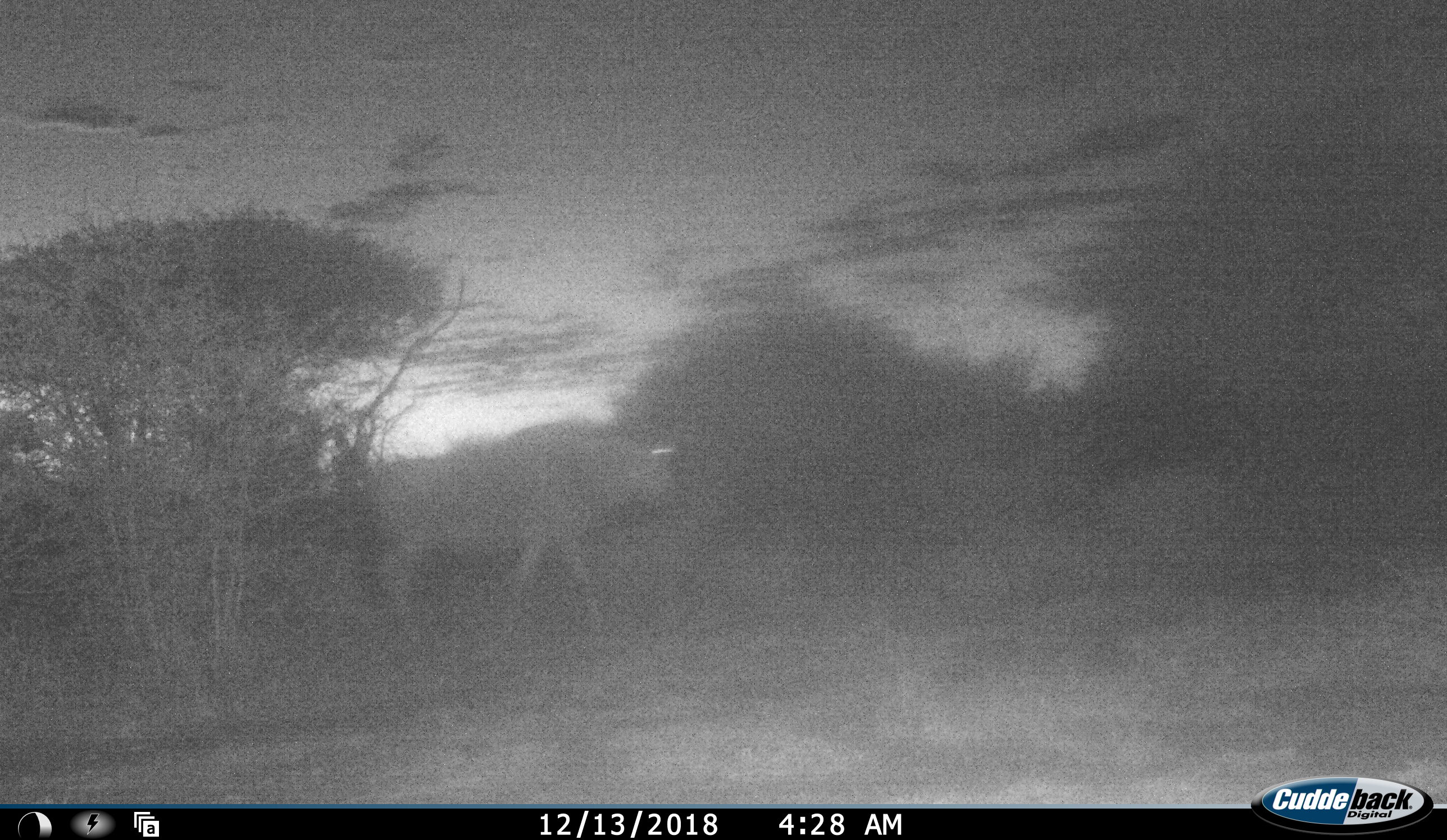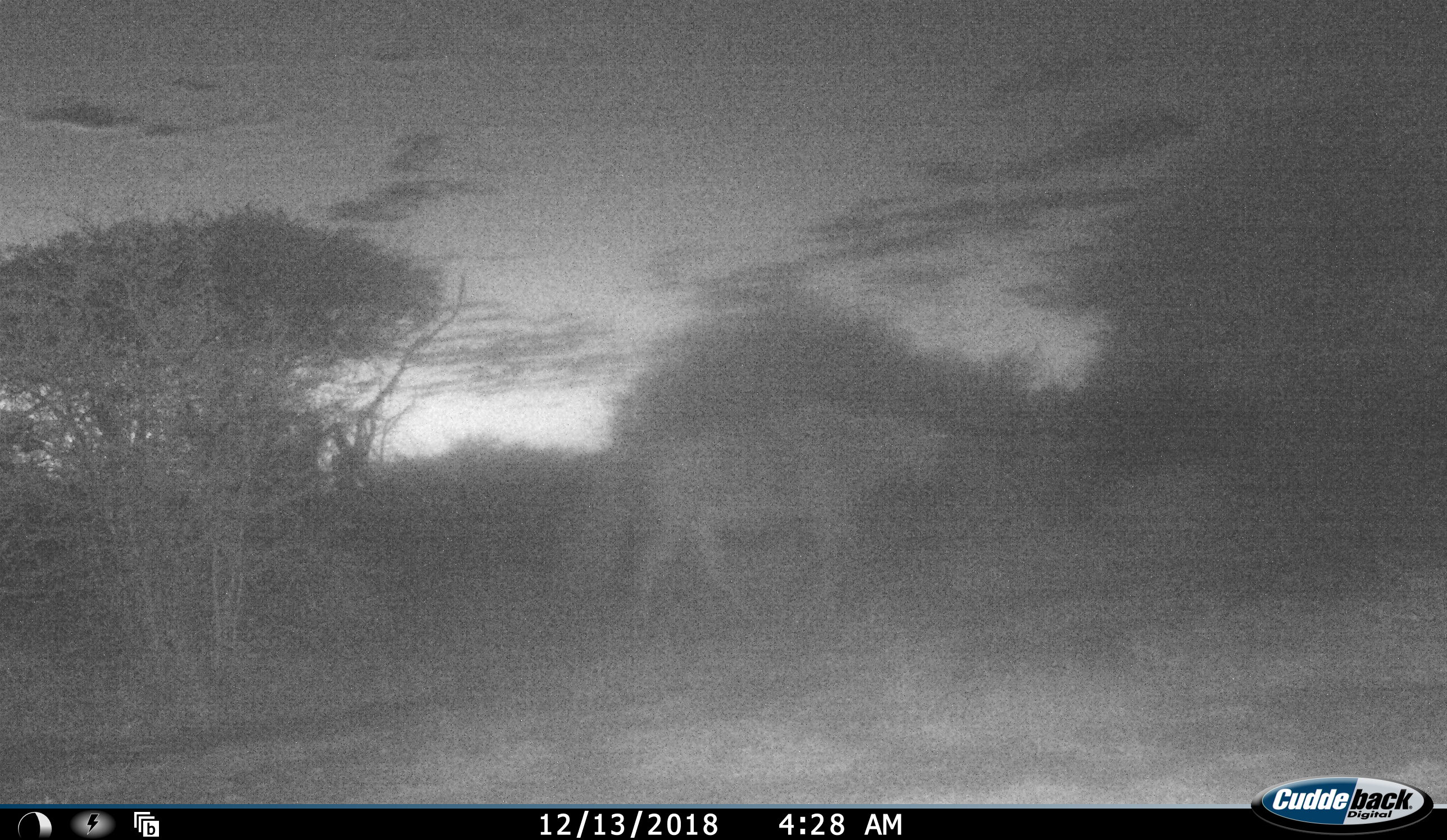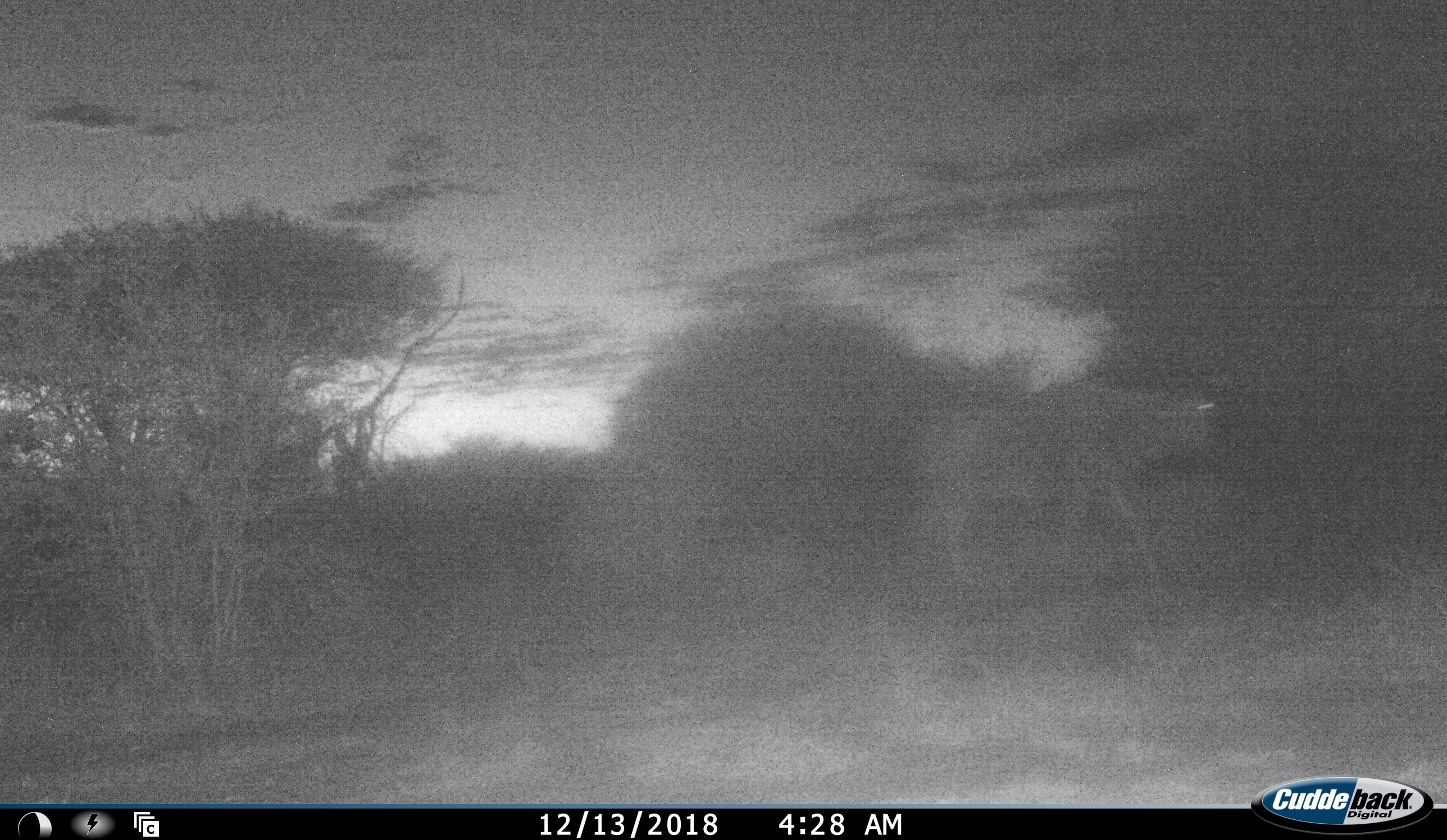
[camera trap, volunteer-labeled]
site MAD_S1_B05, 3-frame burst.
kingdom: Animalia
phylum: Chordata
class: Mammalia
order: Artiodactyla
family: Bovidae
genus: Connochaetes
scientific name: Connochaetes taurinus taurinus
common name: blue wildebeest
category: wildebeestblue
Wildebeestblue (blue wildebeest) (Connochaetes taurinus taurinus), count 1. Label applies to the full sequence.